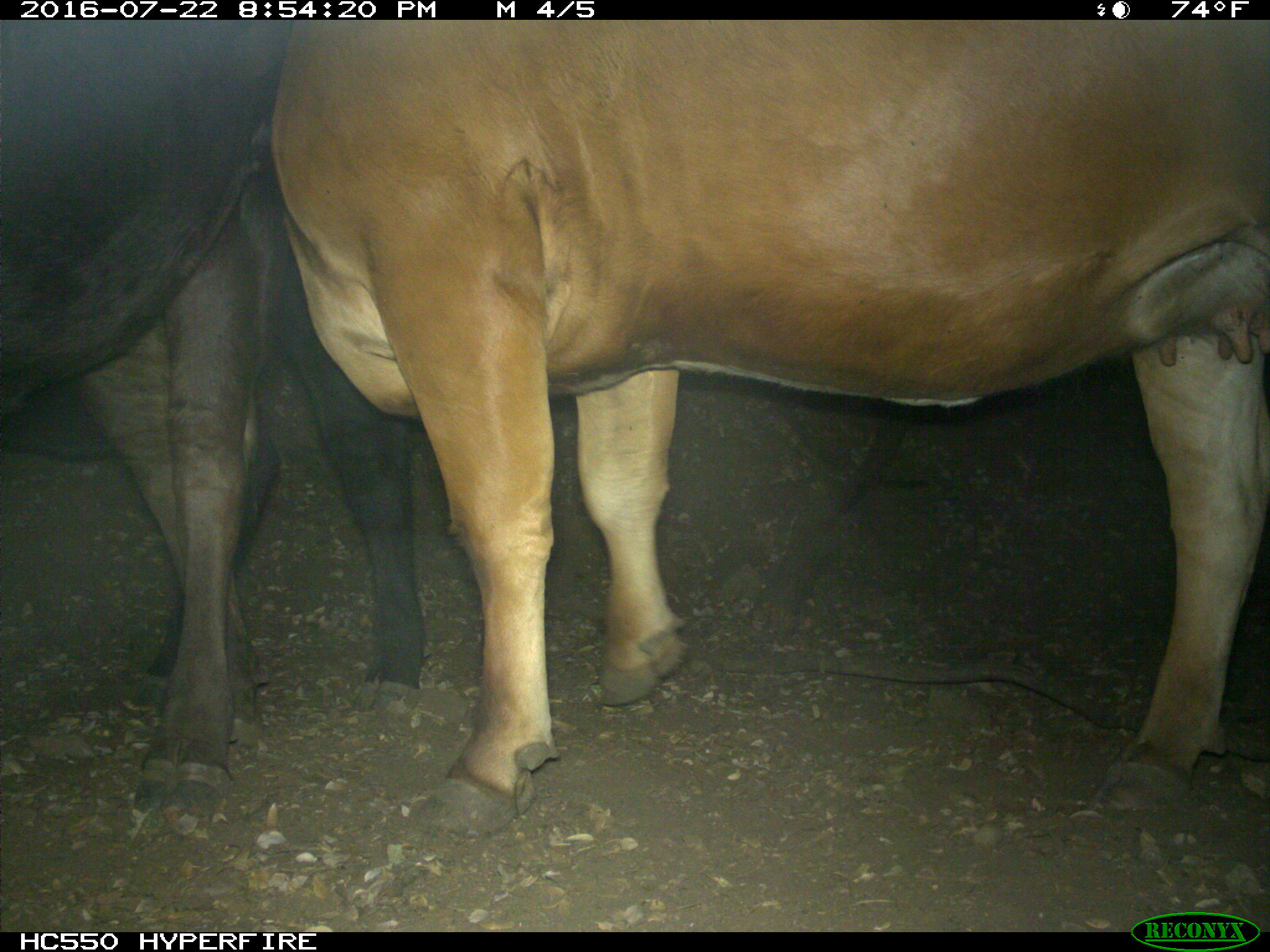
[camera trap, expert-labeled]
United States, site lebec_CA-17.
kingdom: Animalia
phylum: Chordata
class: Mammalia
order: Artiodactyla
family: Bovidae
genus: Bos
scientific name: Bos taurus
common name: domestic cow